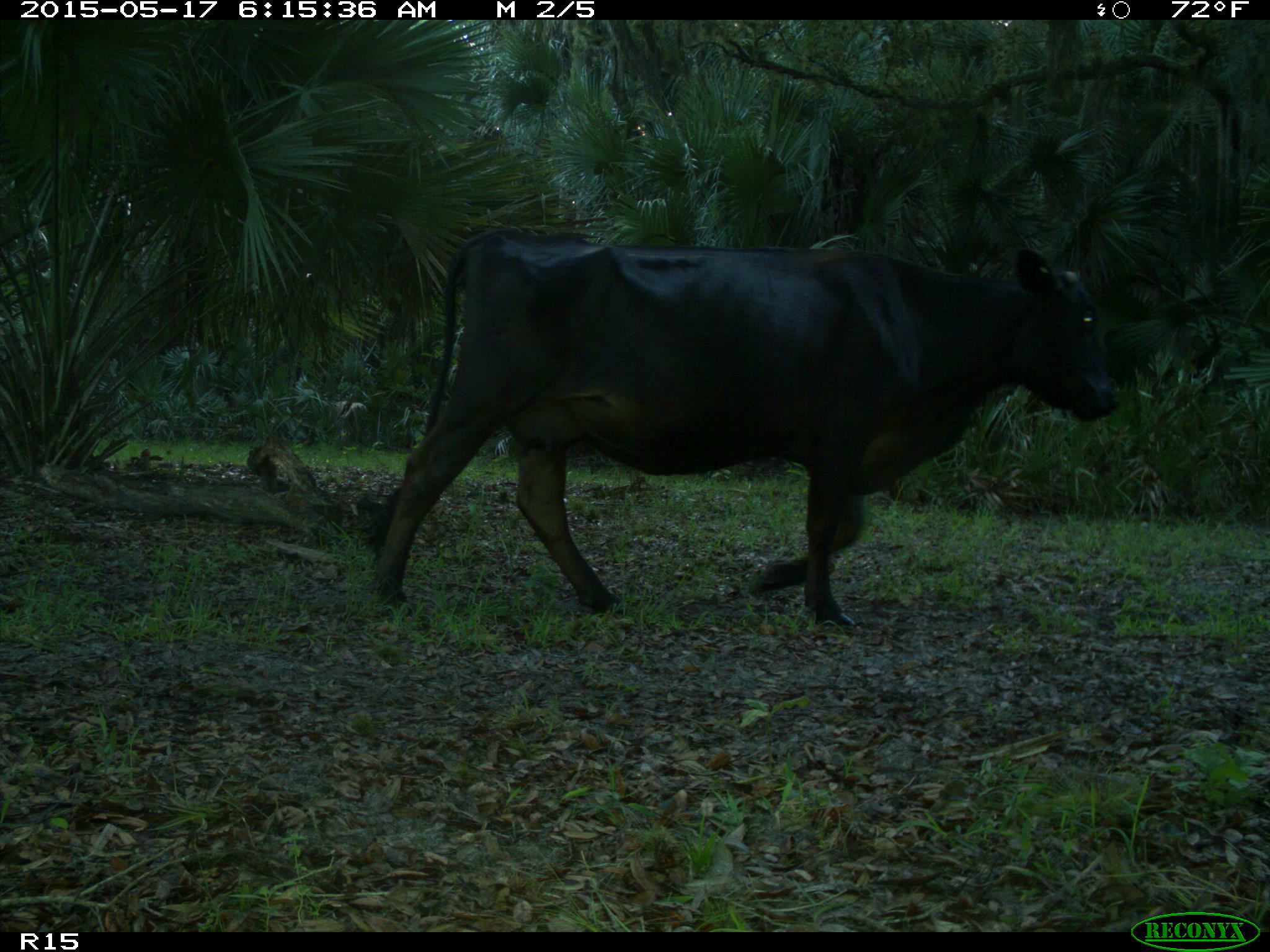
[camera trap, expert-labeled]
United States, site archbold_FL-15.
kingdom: Animalia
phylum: Chordata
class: Mammalia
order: Artiodactyla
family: Bovidae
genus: Bos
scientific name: Bos taurus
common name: domestic cow